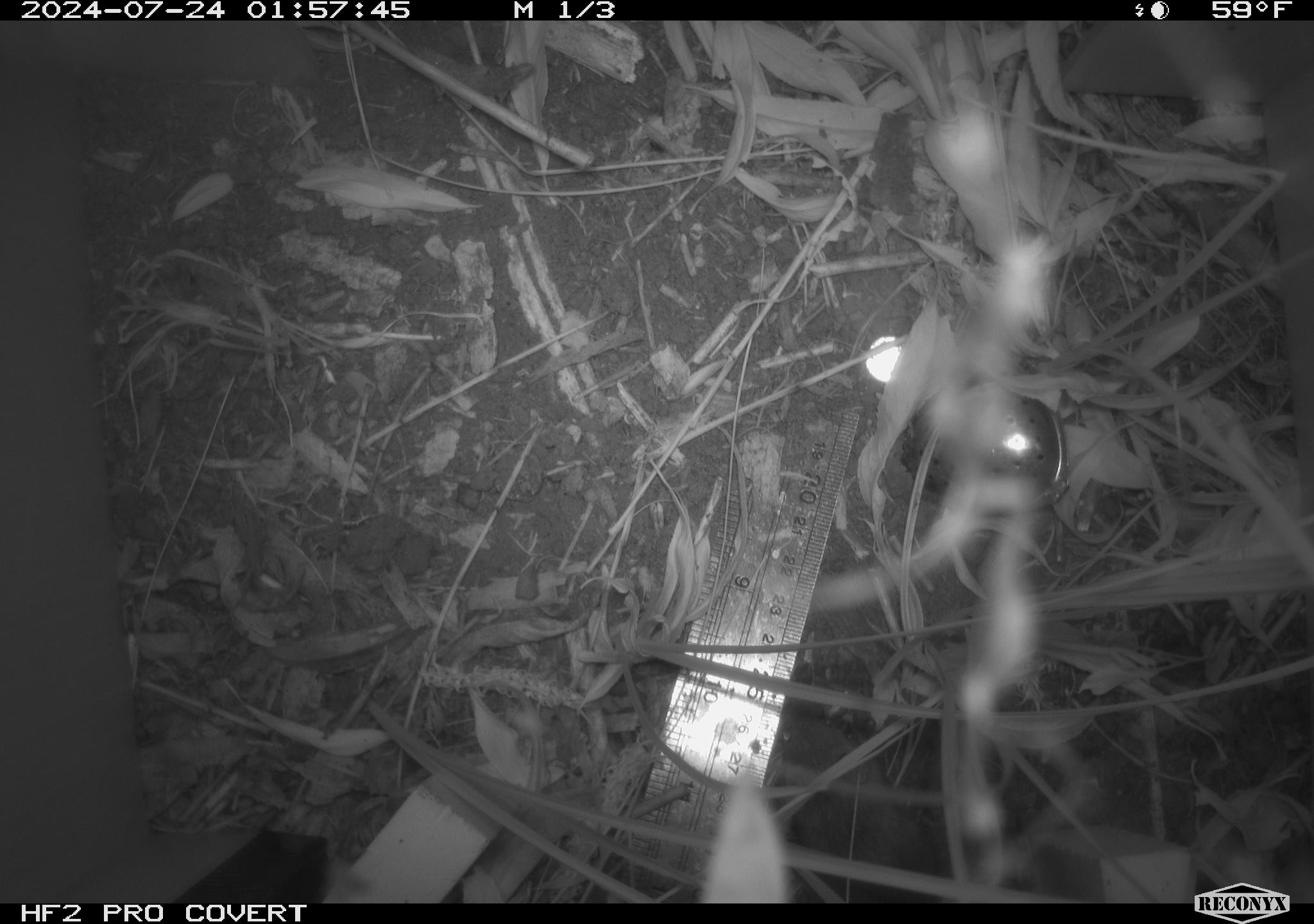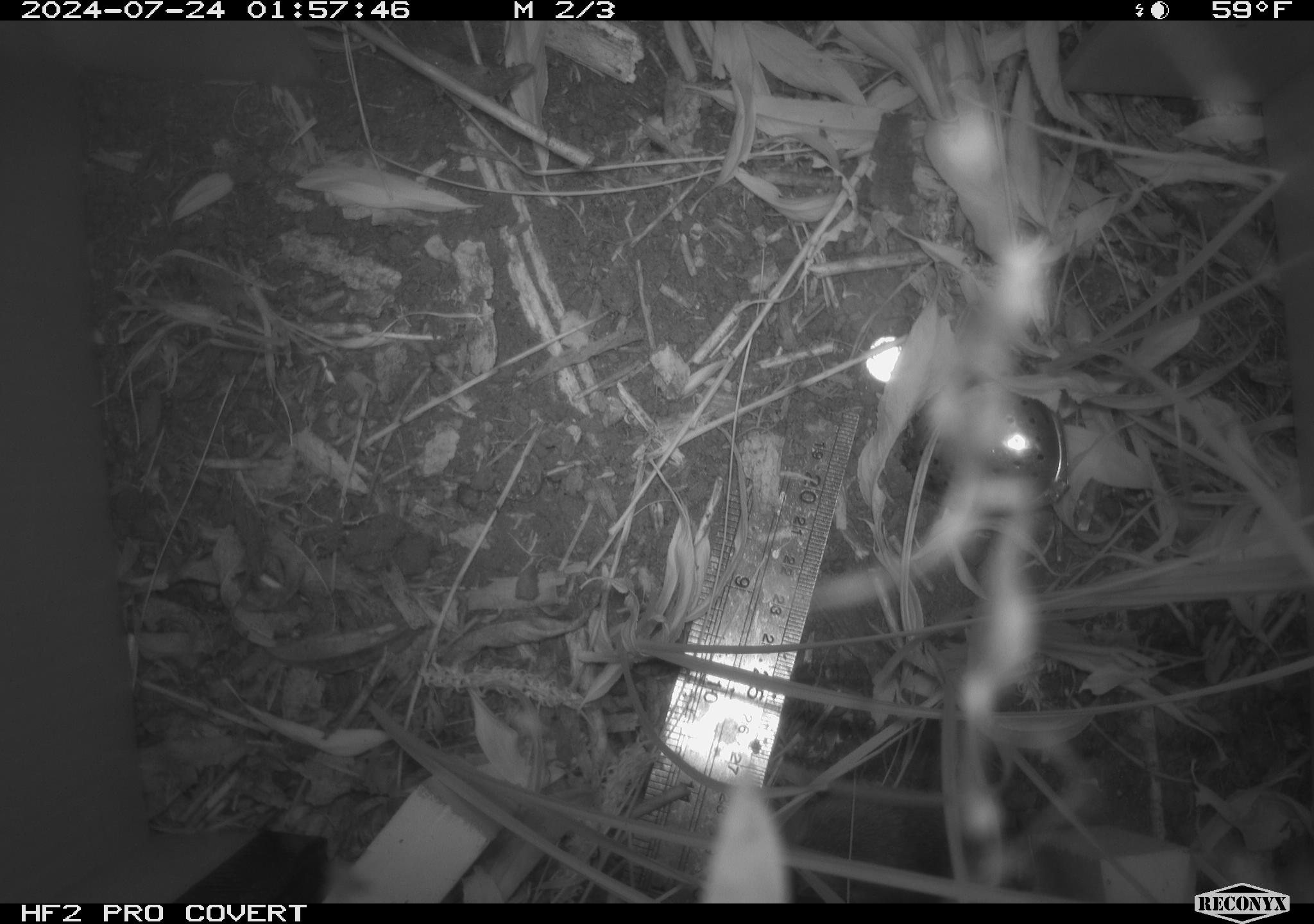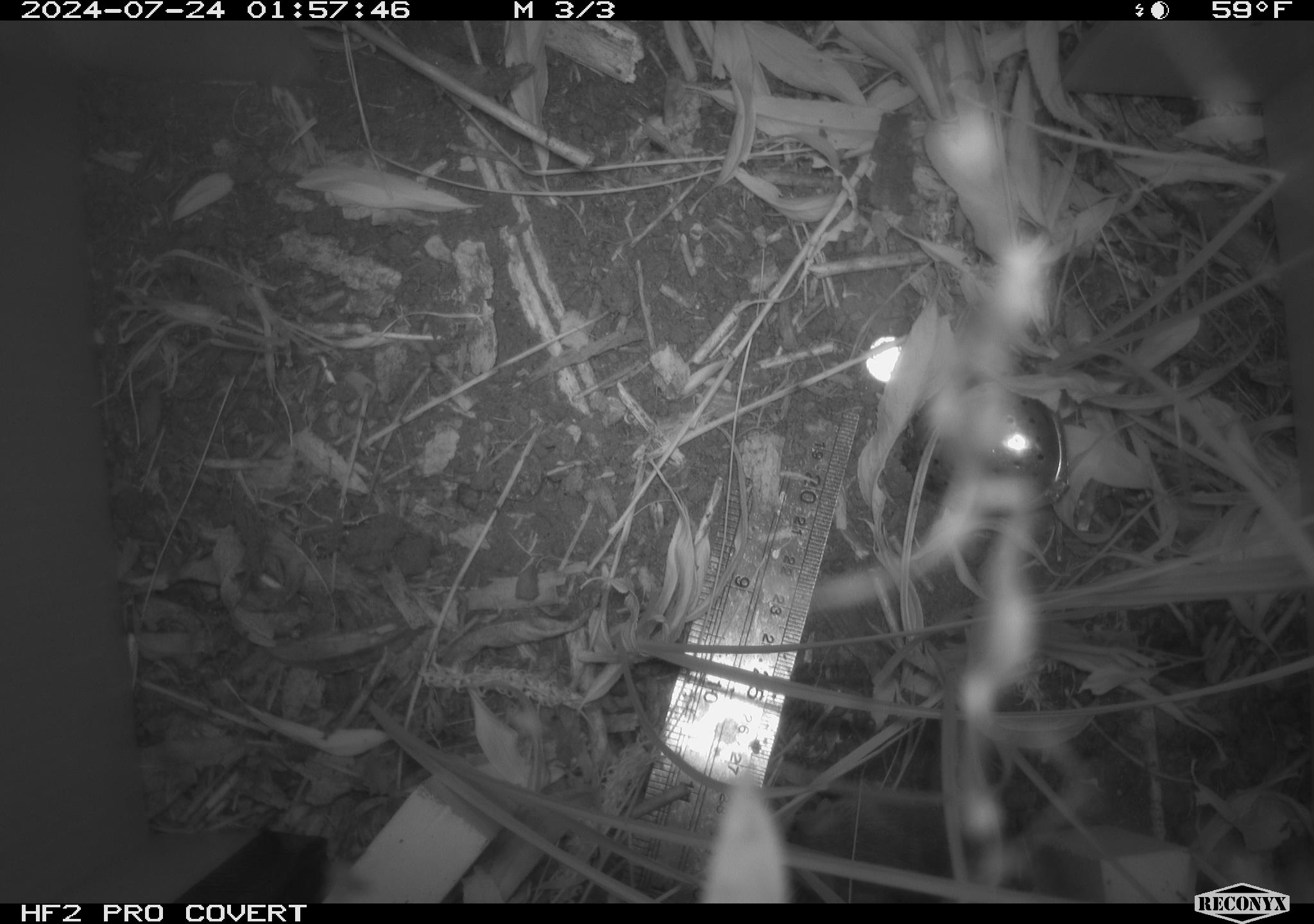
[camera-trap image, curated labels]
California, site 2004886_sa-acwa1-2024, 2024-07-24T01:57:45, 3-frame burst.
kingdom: Animalia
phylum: Chordata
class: Mammalia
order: Rodentia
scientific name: Rodentia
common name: rodent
Rodent (Rodentia).